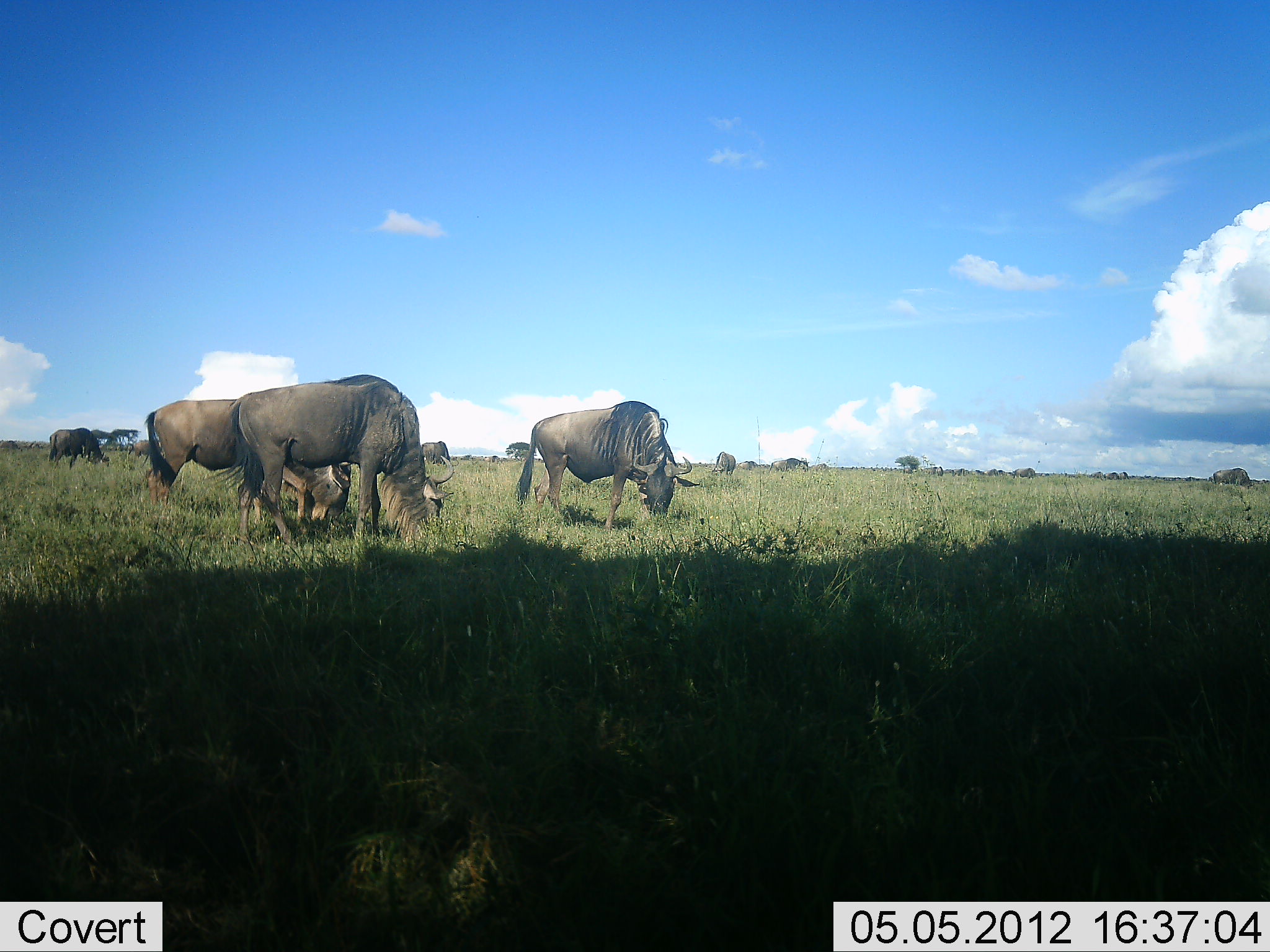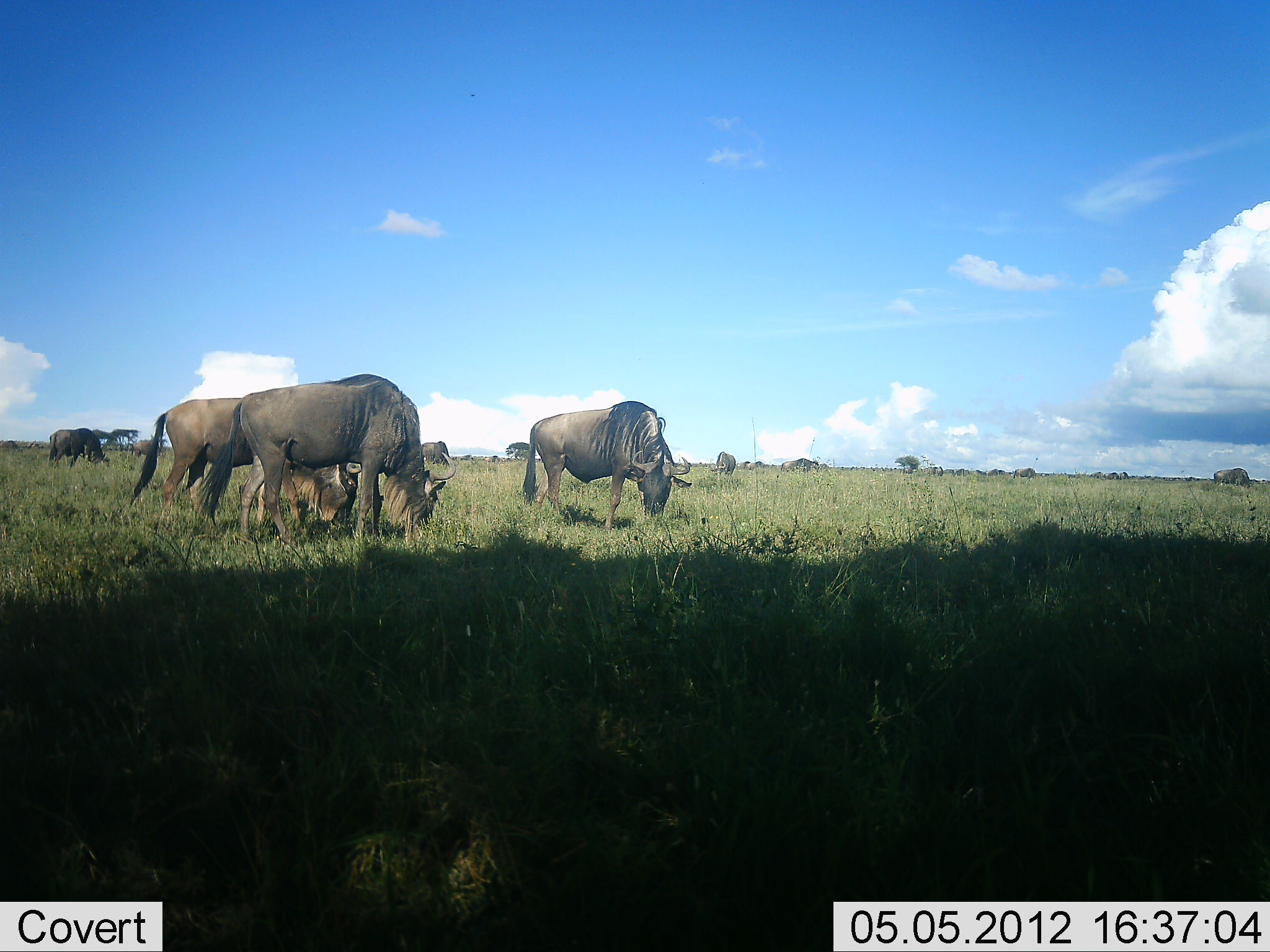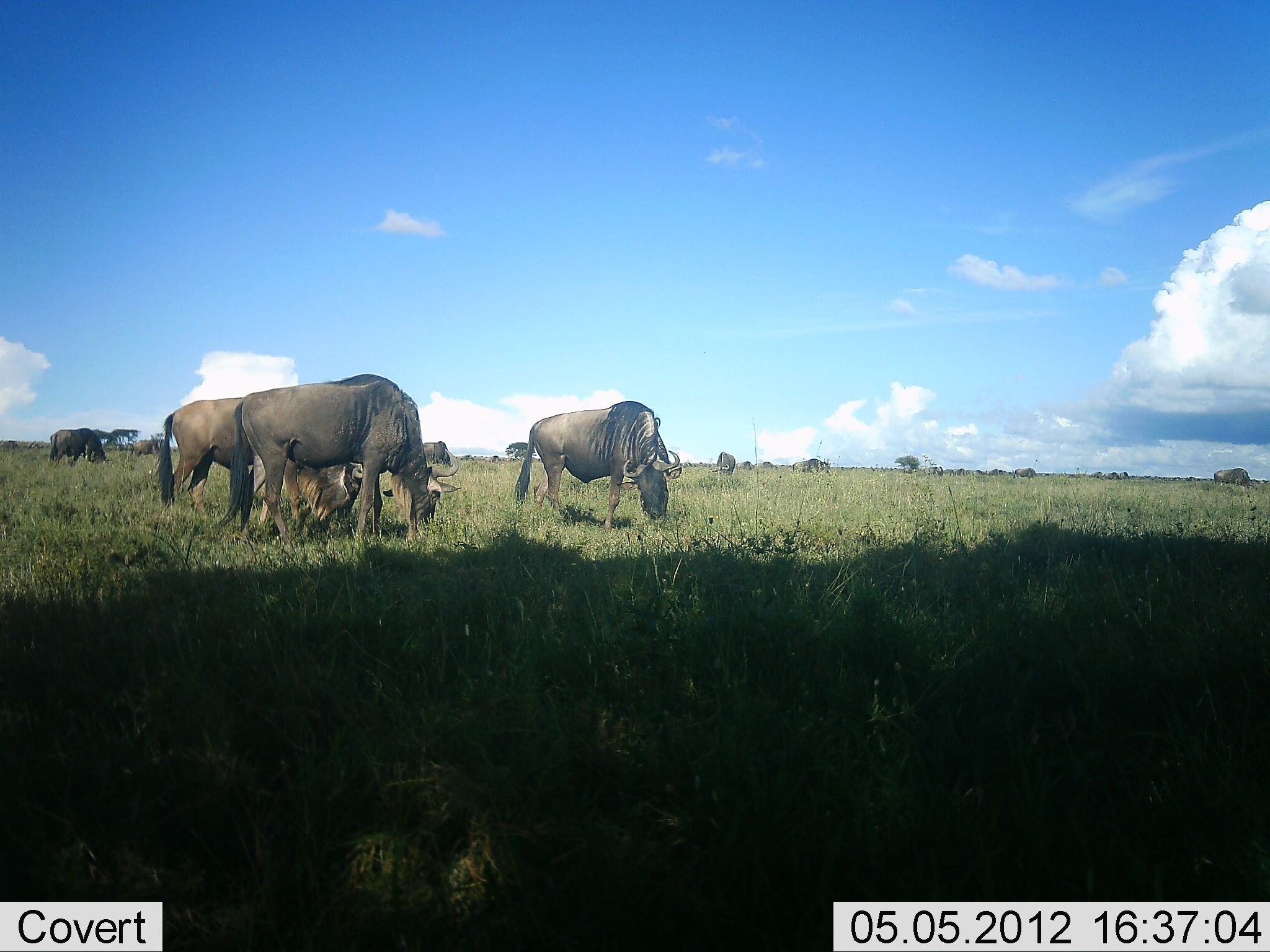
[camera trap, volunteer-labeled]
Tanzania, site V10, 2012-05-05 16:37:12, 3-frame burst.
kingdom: Animalia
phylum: Chordata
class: Mammalia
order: Artiodactyla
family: Bovidae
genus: Connochaetes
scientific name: Connochaetes taurinus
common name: blue wildebeest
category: wildebeest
Wildebeest (blue wildebeest) (Connochaetes taurinus), count 11-50. Behavior (volunteer vote fractions): standing 30%, resting 0%, moving 10%, interacting 0%. Young present (vote fraction): 20%. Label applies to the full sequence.